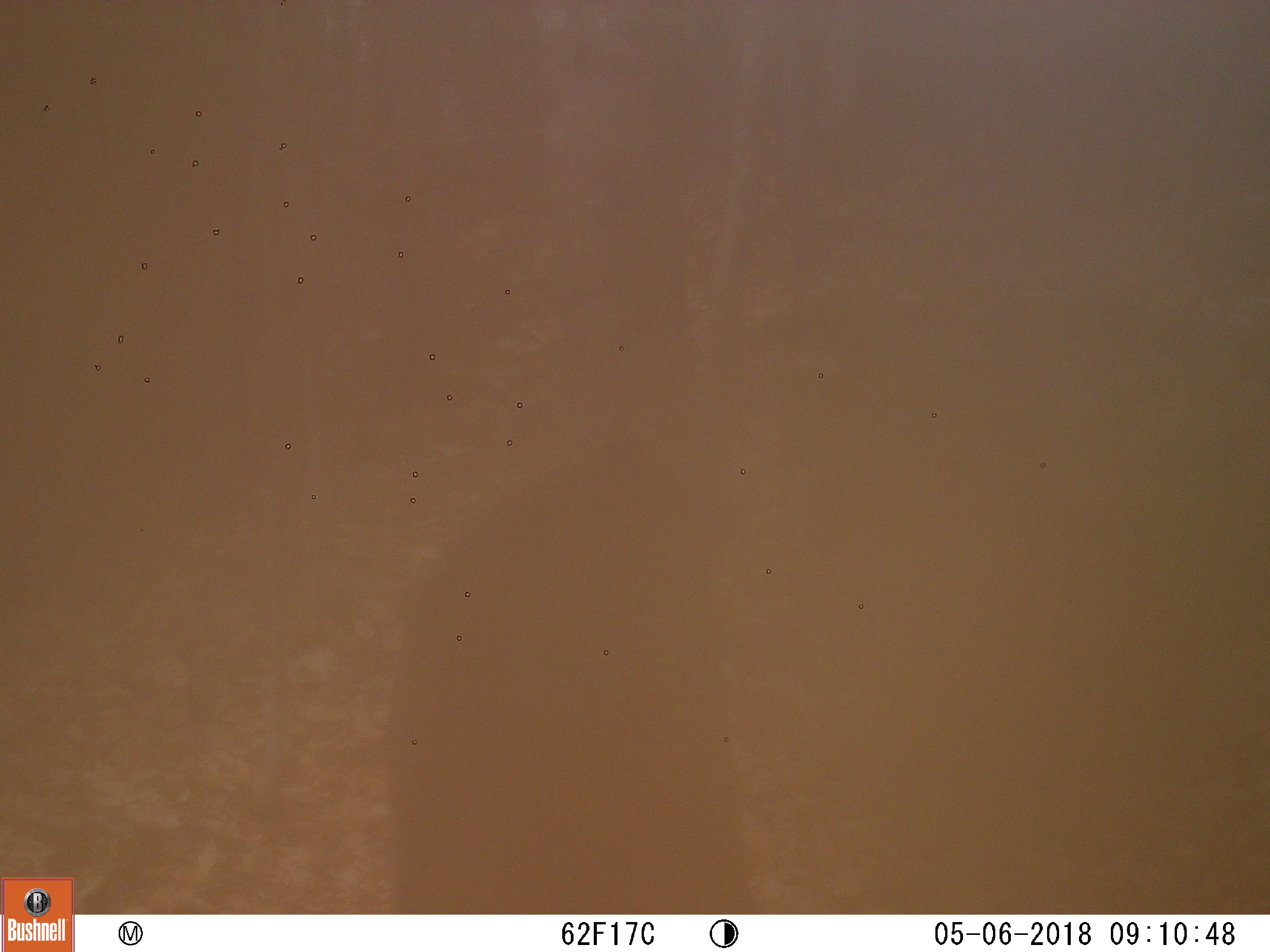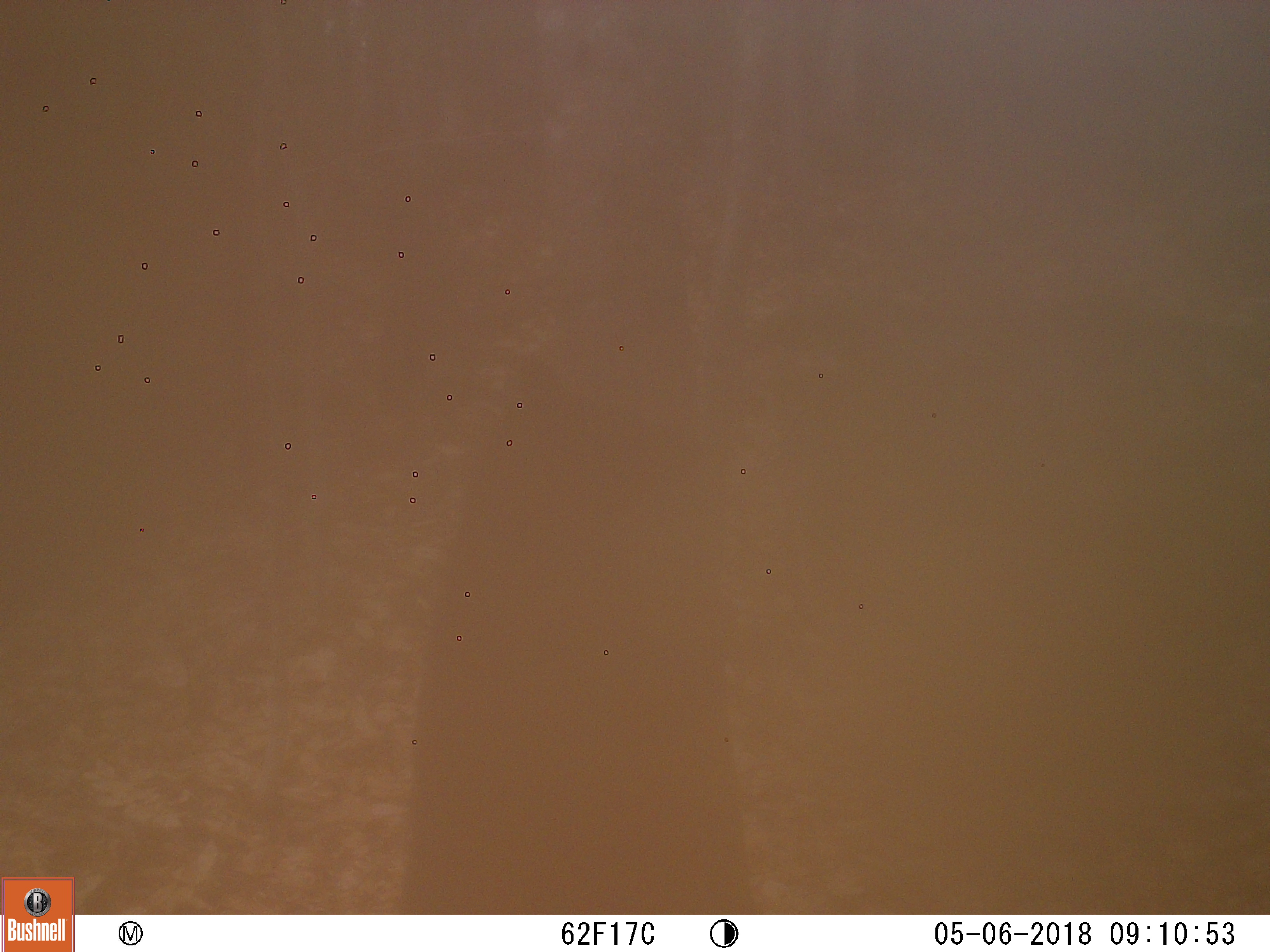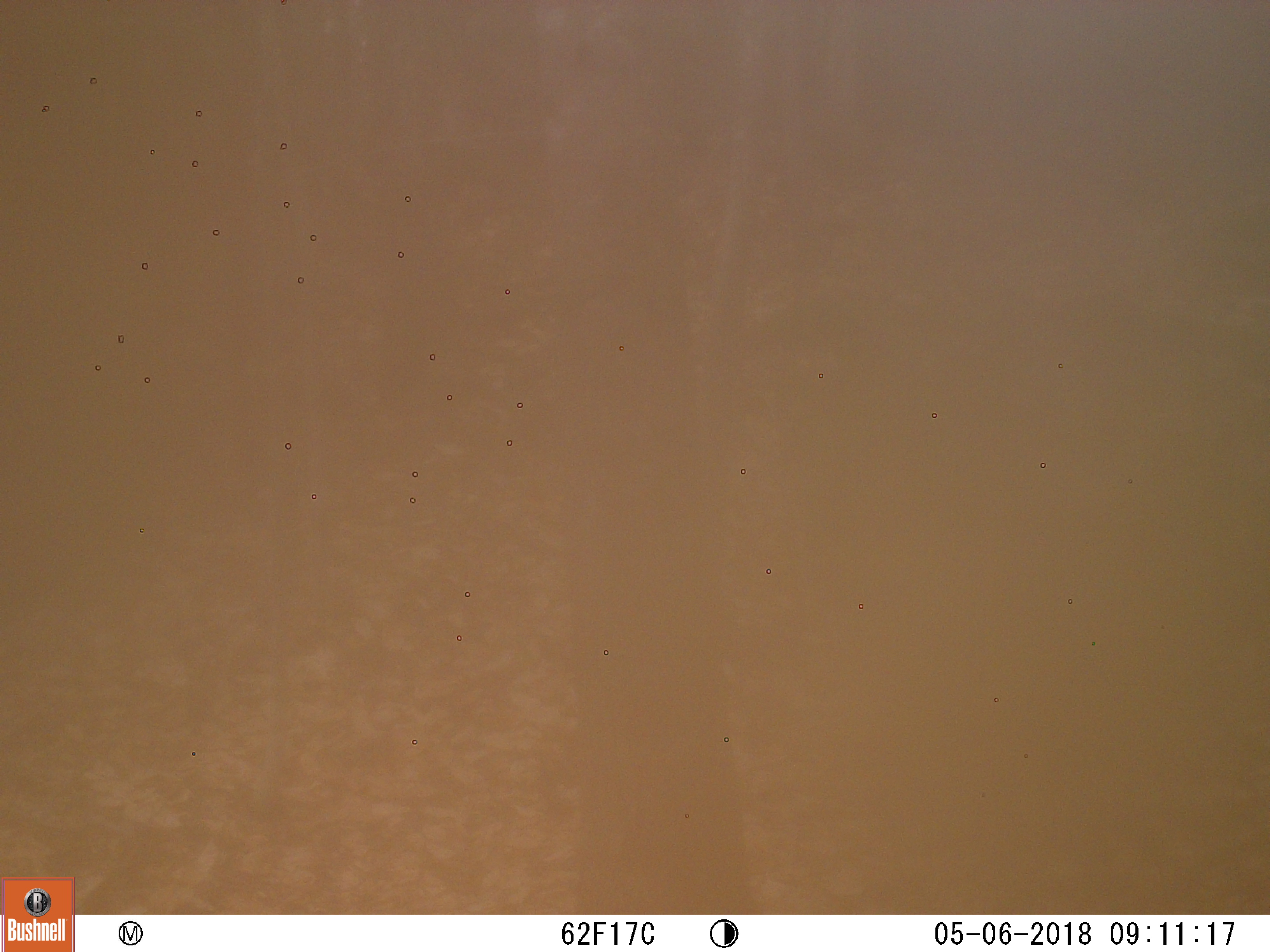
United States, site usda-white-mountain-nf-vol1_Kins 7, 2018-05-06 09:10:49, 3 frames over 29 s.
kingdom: Animalia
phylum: Chordata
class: Mammalia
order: Carnivora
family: Ursidae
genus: Ursus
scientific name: Ursus americanus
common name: black bear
Black bear (Ursus americanus).